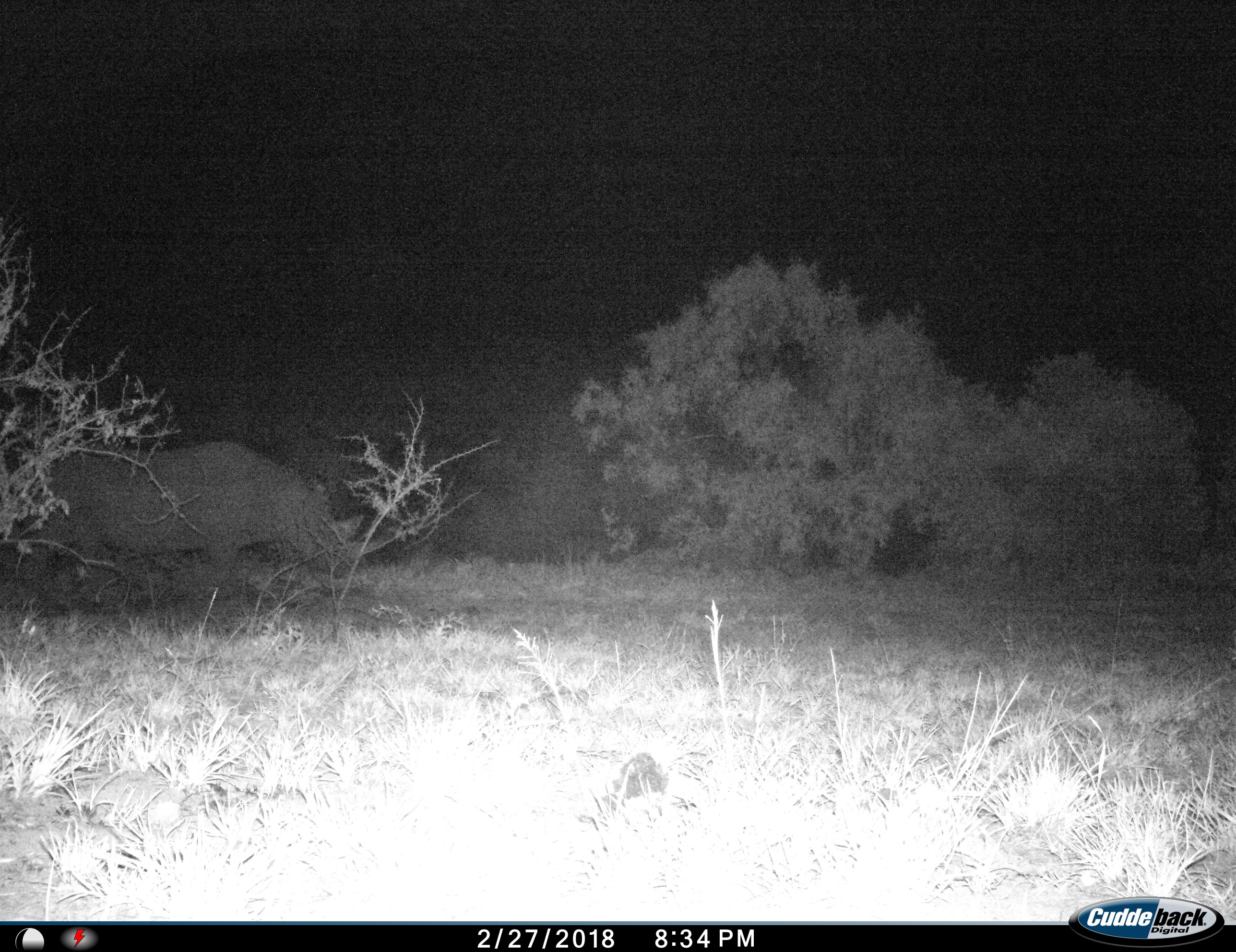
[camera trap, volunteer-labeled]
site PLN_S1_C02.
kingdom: Animalia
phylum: Chordata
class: Mammalia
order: Perissodactyla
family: Rhinocerotidae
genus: Diceros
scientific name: Diceros bicornis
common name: black rhinoceros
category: rhinocerosblack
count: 1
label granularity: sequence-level